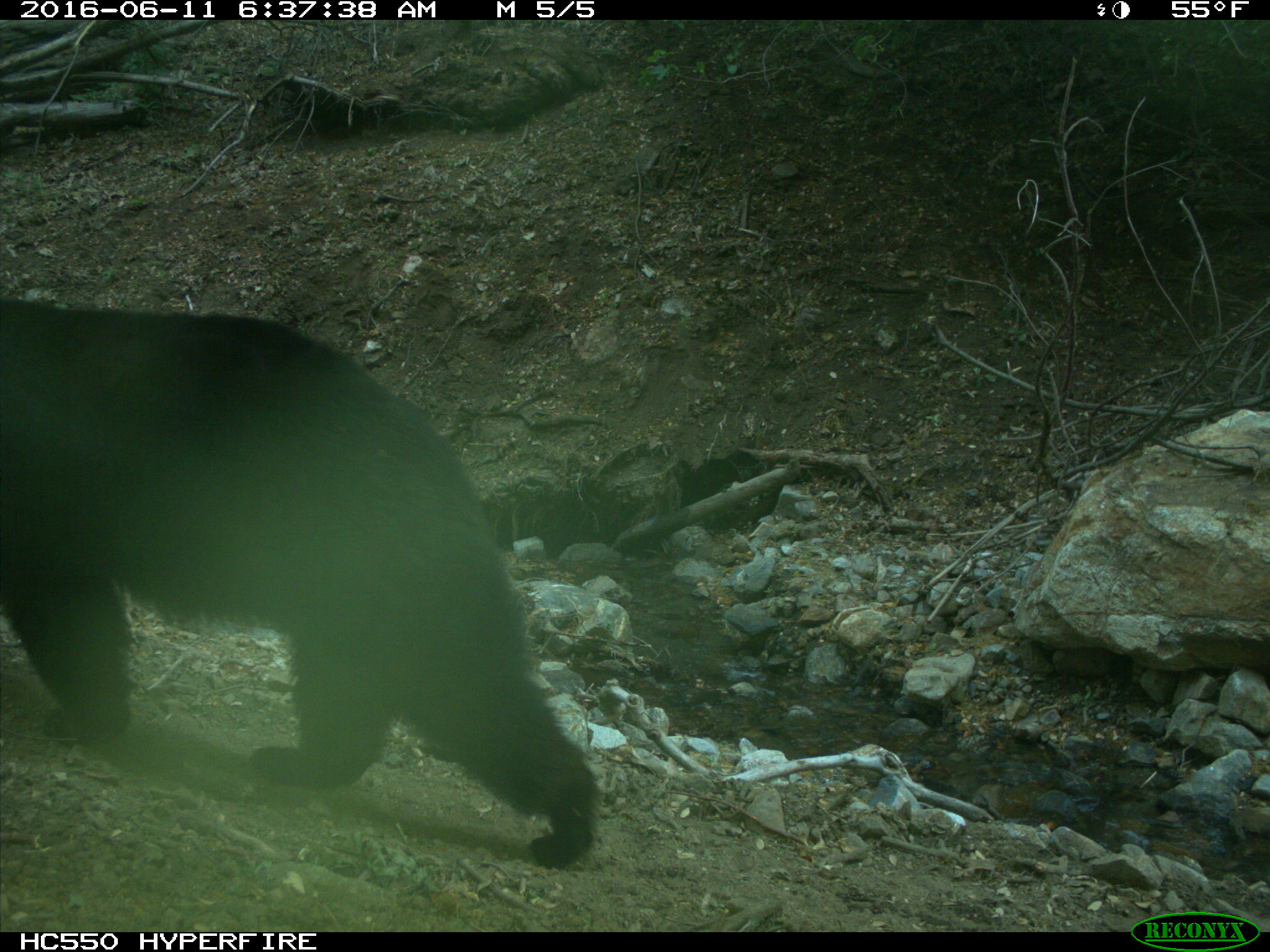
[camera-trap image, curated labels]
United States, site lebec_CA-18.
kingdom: Animalia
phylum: Chordata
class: Mammalia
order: Carnivora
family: Ursidae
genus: Ursus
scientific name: Ursus americanus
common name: american black bear